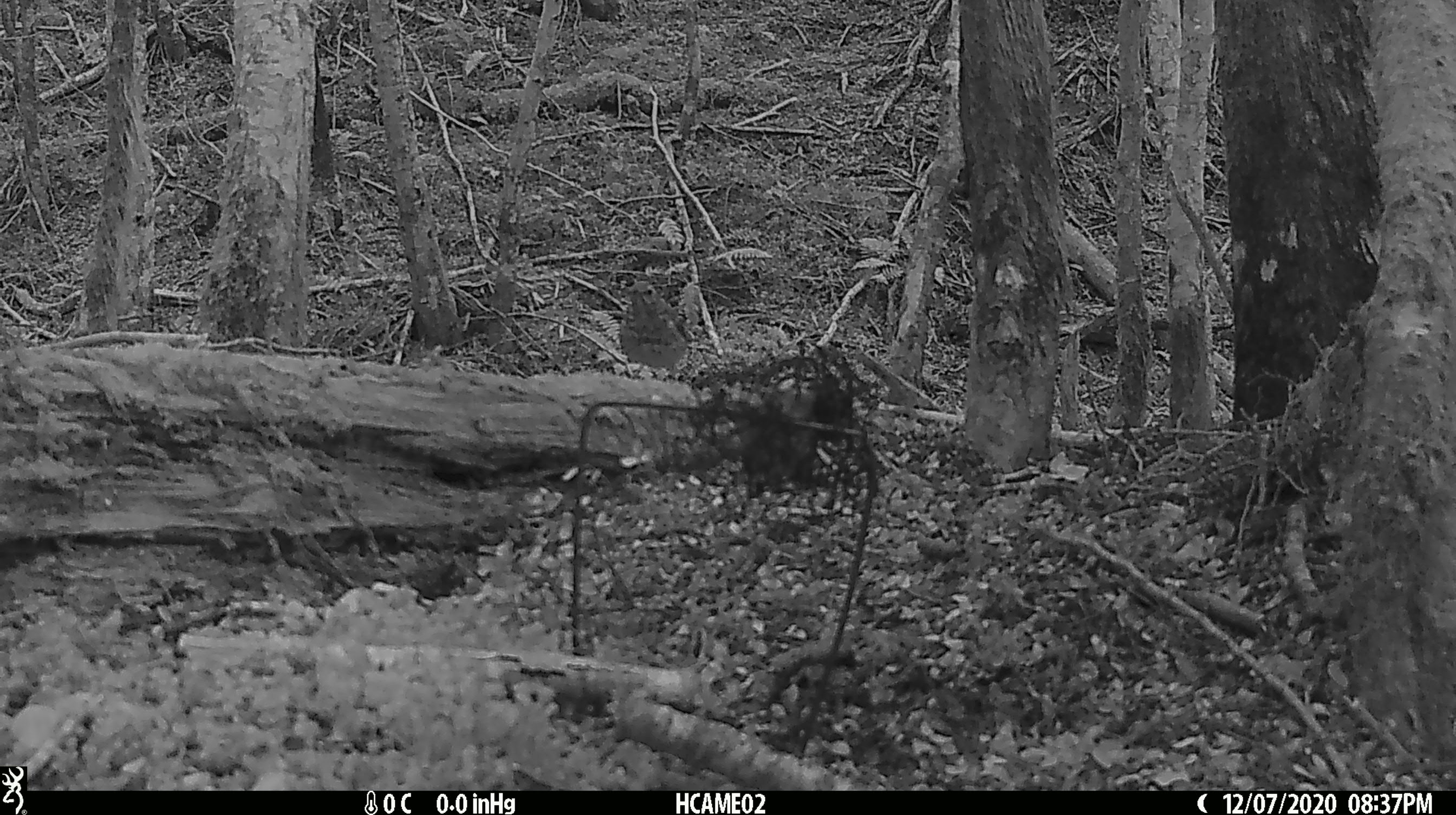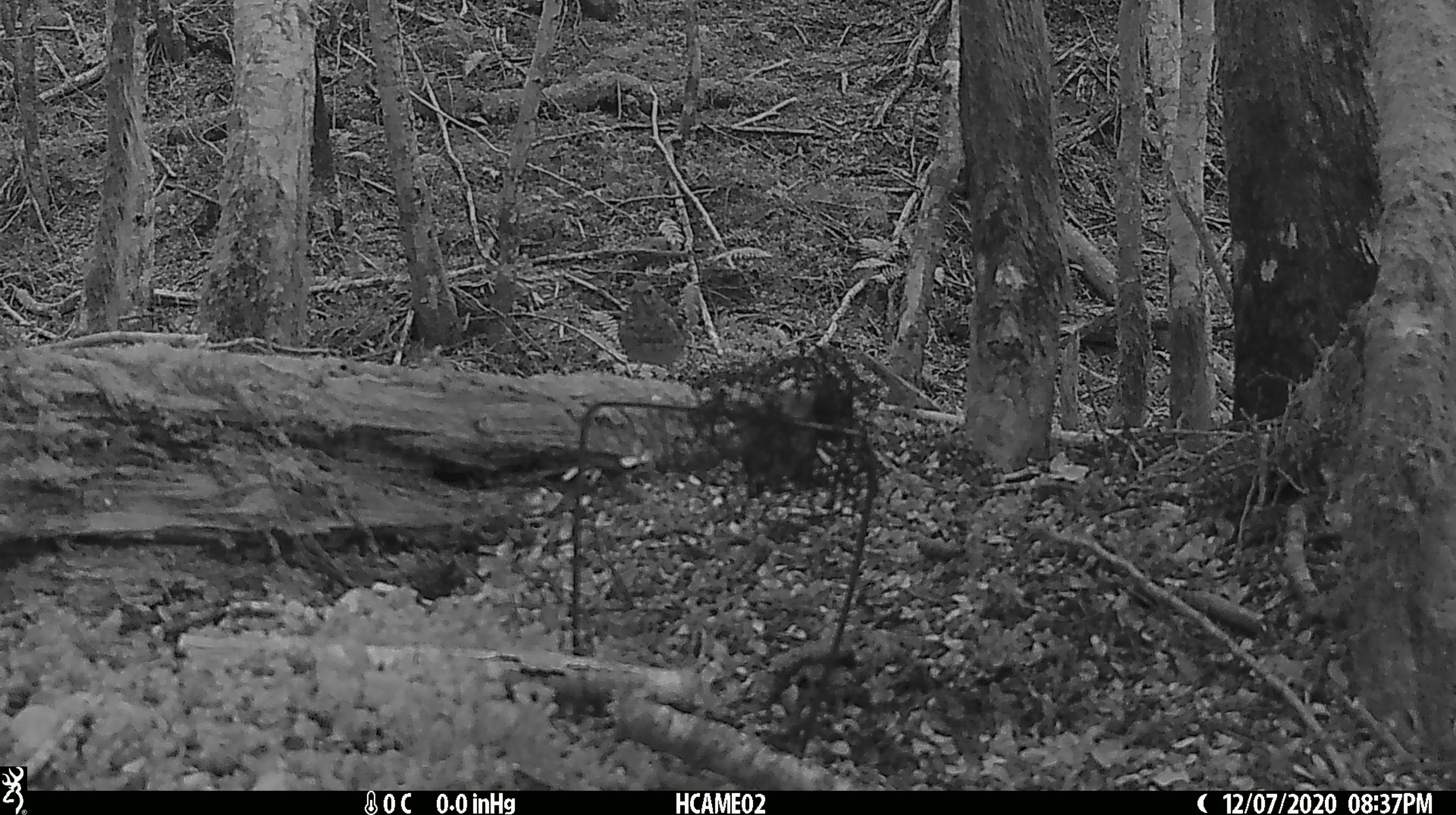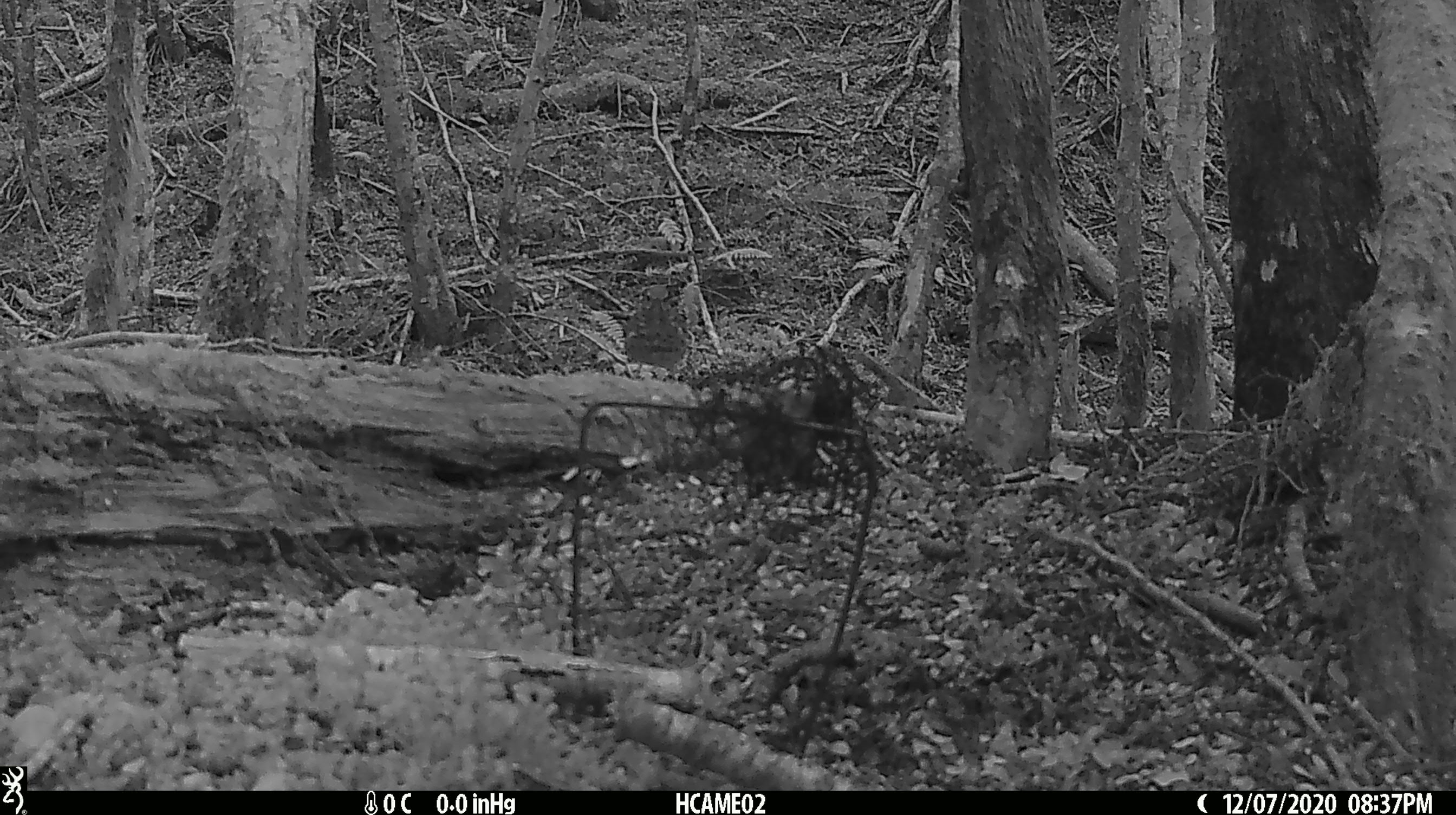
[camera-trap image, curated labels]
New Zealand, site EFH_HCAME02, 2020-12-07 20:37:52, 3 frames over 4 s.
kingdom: Animalia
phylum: Chordata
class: Aves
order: Passeriformes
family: Turdidae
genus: Turdus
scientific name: Turdus philomelos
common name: song thrush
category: thrush